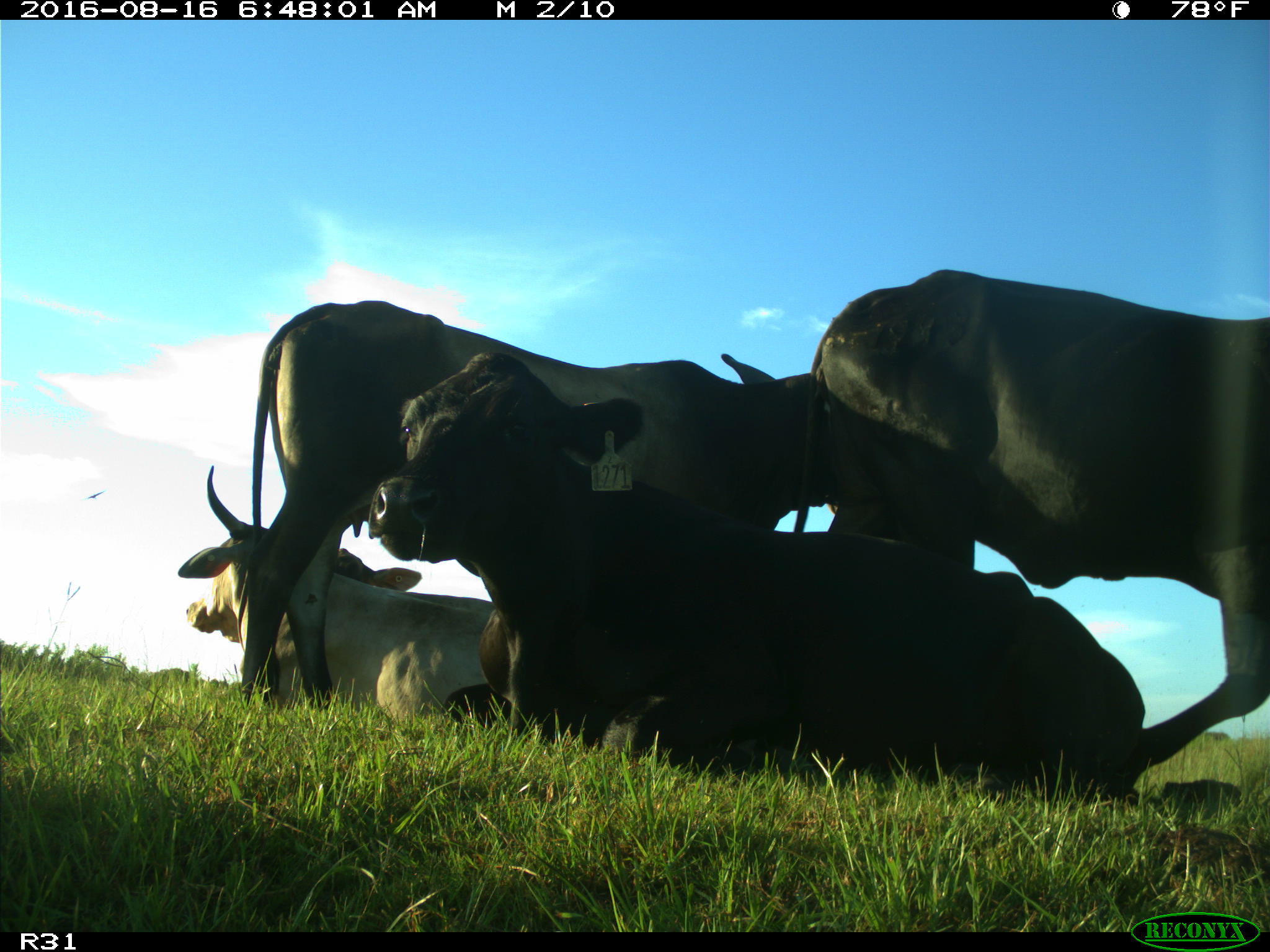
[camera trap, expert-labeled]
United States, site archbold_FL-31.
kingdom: Animalia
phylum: Chordata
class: Mammalia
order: Artiodactyla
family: Bovidae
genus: Bos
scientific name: Bos taurus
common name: domestic cow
Bos taurus (domestic cow).